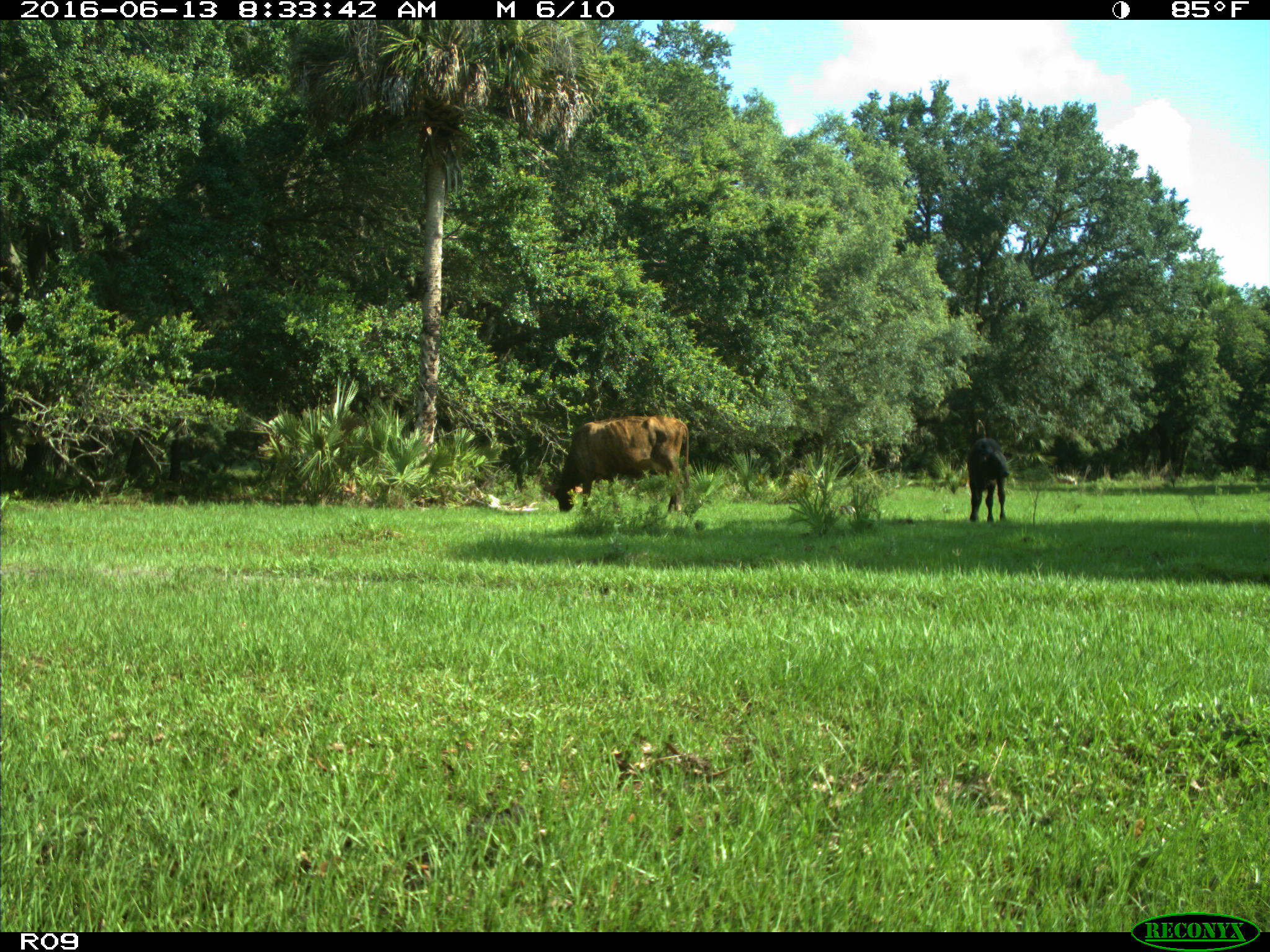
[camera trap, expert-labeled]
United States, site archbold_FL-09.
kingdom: Animalia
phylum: Chordata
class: Mammalia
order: Artiodactyla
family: Bovidae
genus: Bos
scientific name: Bos taurus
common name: domestic cow